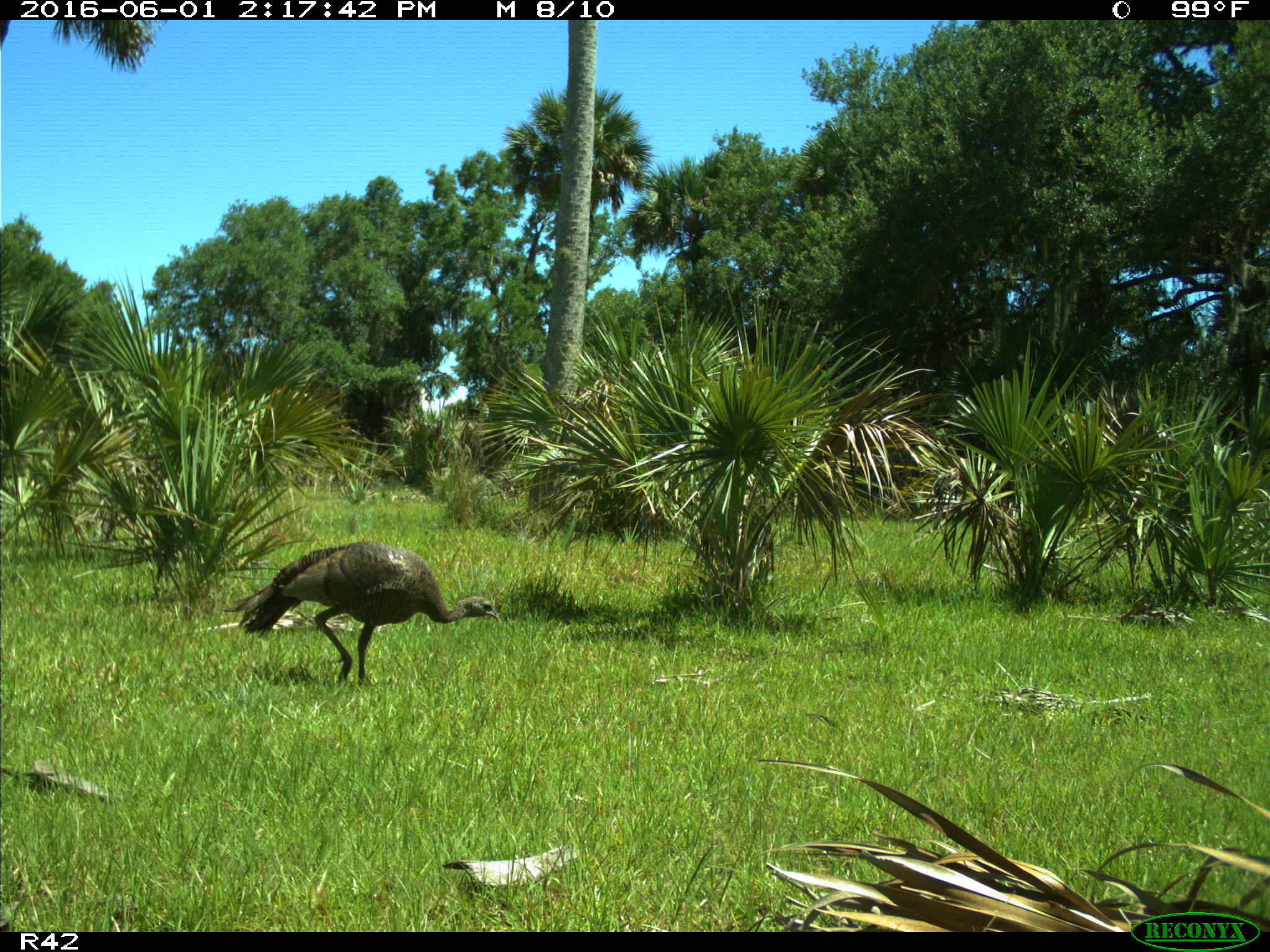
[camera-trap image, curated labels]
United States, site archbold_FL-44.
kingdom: Animalia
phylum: Chordata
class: Aves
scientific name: Aves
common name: birds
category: unidentified bird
Unidentified bird (birds) (Aves).